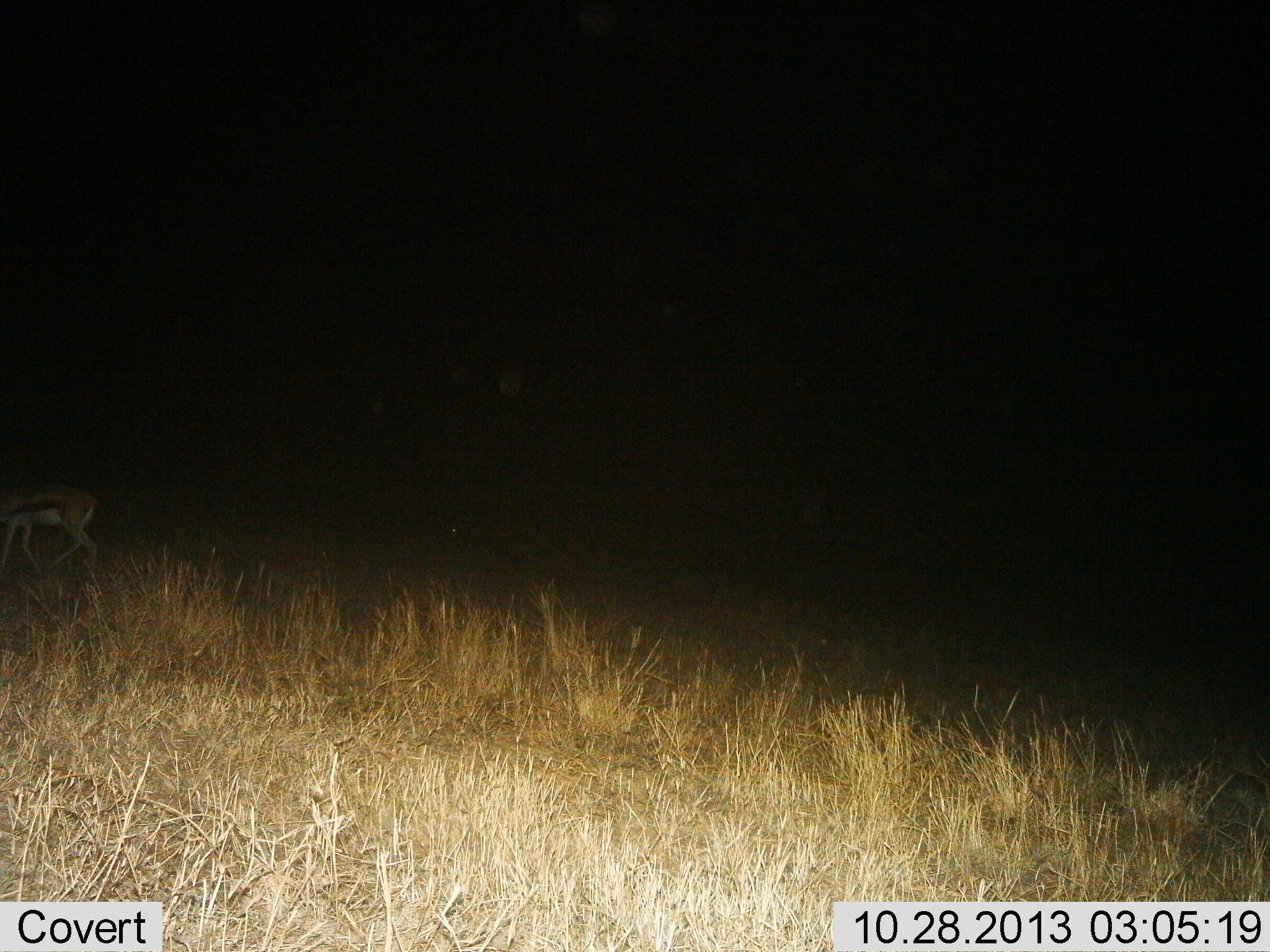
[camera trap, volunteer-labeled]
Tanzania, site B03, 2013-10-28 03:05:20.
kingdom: Animalia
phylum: Chordata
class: Mammalia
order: Artiodactyla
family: Bovidae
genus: Eudorcas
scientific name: Eudorcas thomsonii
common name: thomson's gazelle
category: gazellethomsons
Gazellethomsons (thomson's gazelle) (Eudorcas thomsonii), count 1. Behavior (volunteer vote fractions): standing 10%, resting 0%, moving 80%, interacting 0%. Young present (vote fraction): 0%. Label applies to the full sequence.